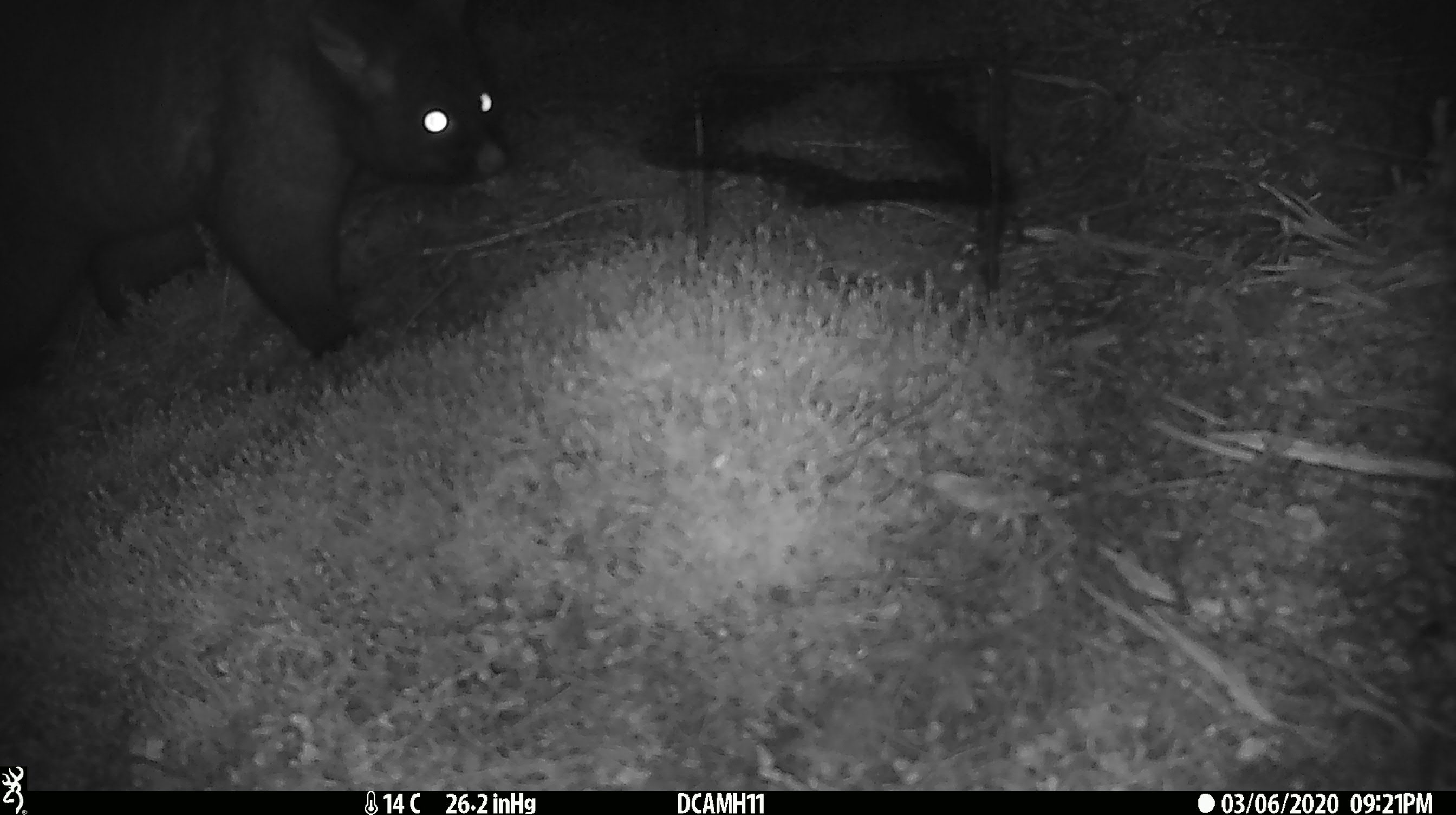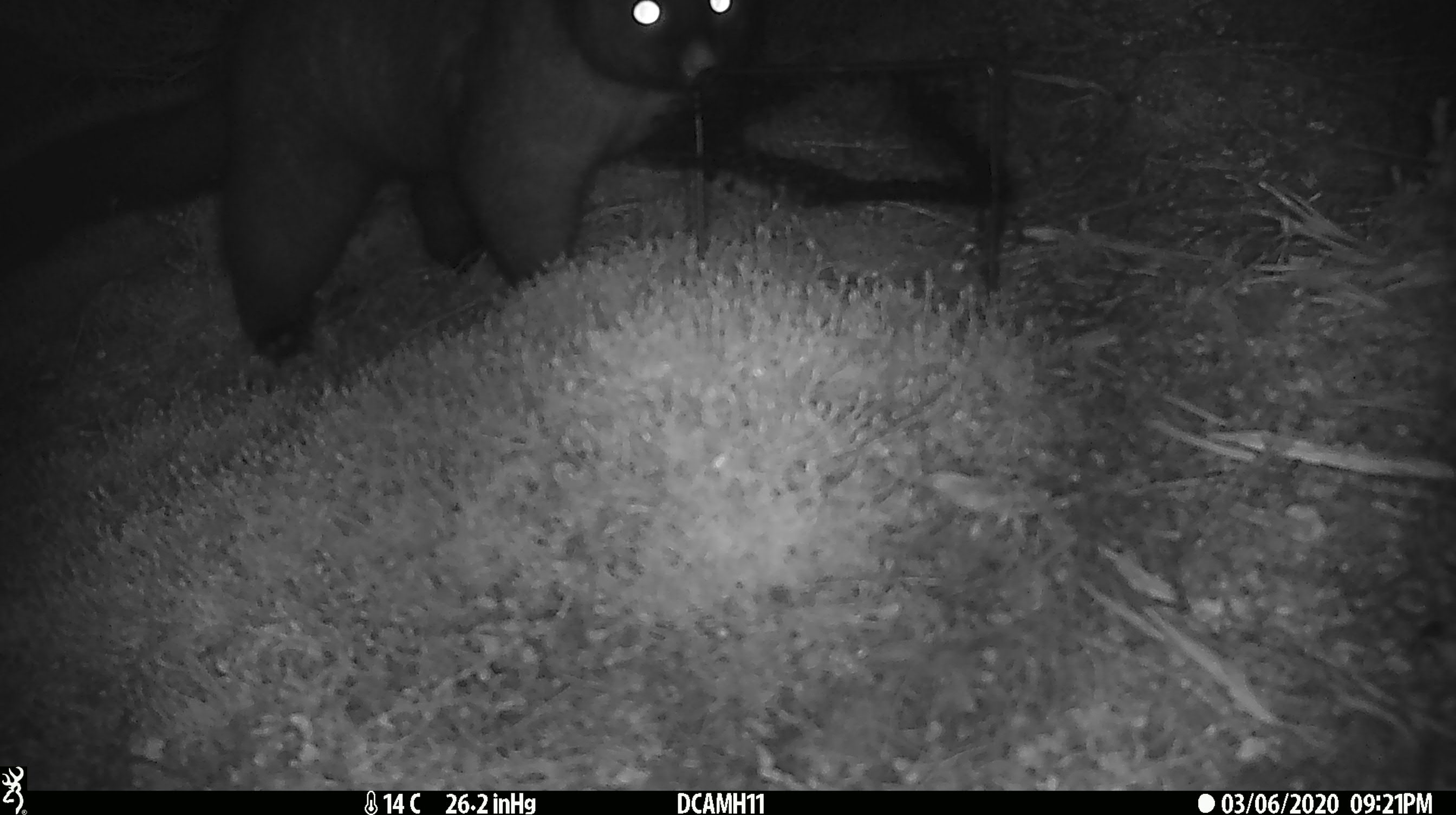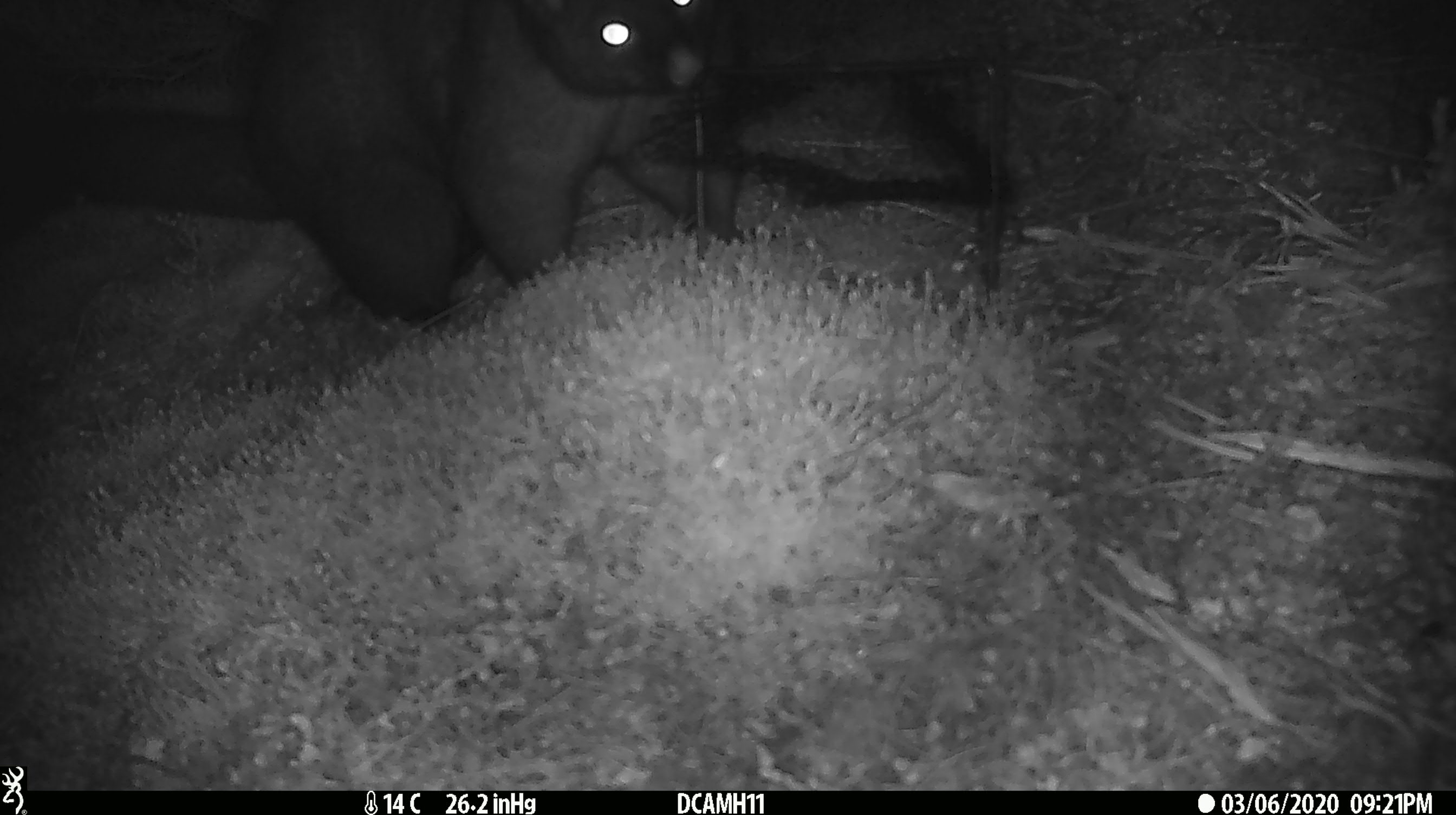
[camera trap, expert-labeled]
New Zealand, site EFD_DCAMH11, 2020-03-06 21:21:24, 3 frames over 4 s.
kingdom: Animalia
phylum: Chordata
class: Mammalia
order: Diprotodontia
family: Phalangeridae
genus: Trichosurus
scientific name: Trichosurus vulpecula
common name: common brushtail possum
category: possum